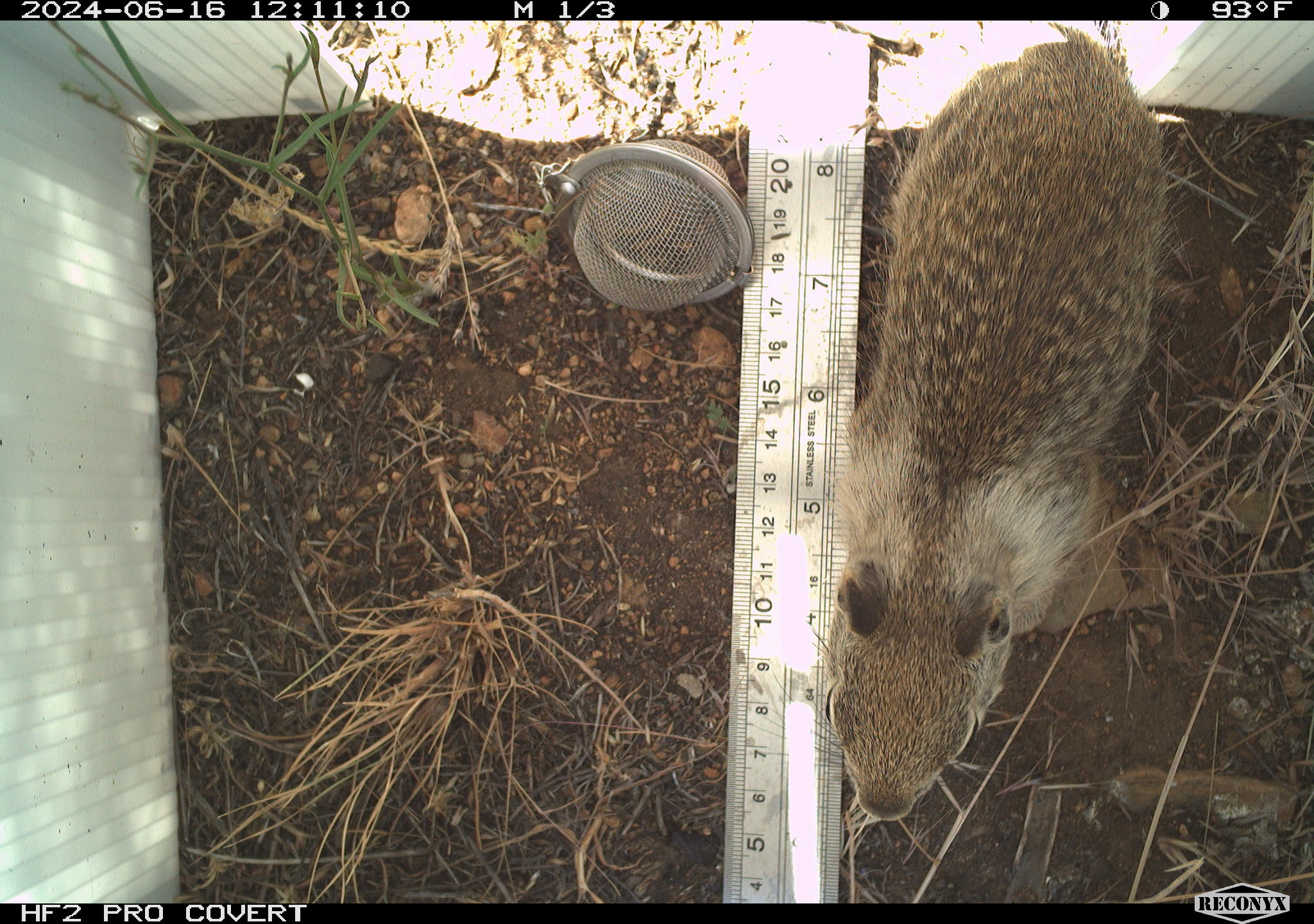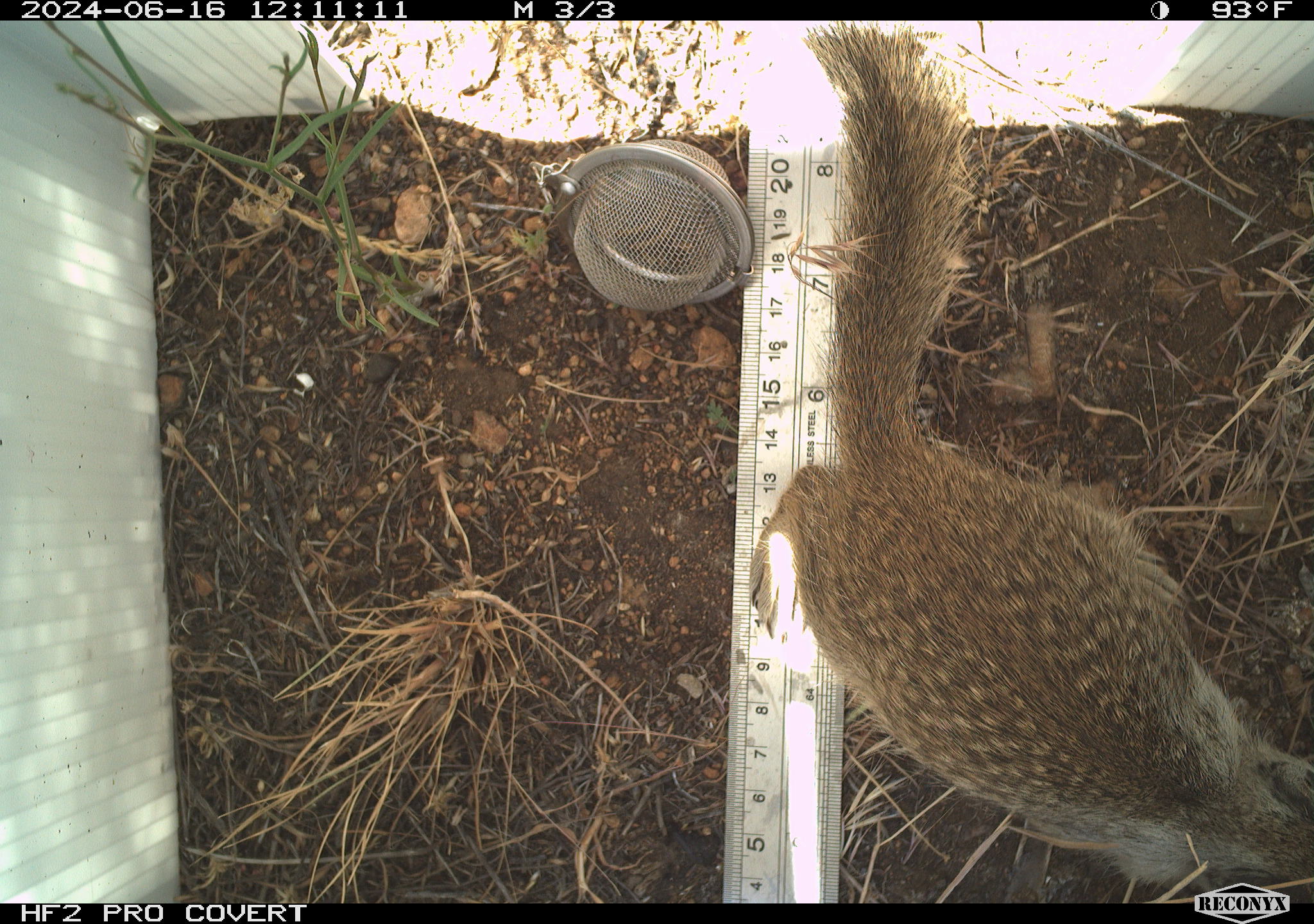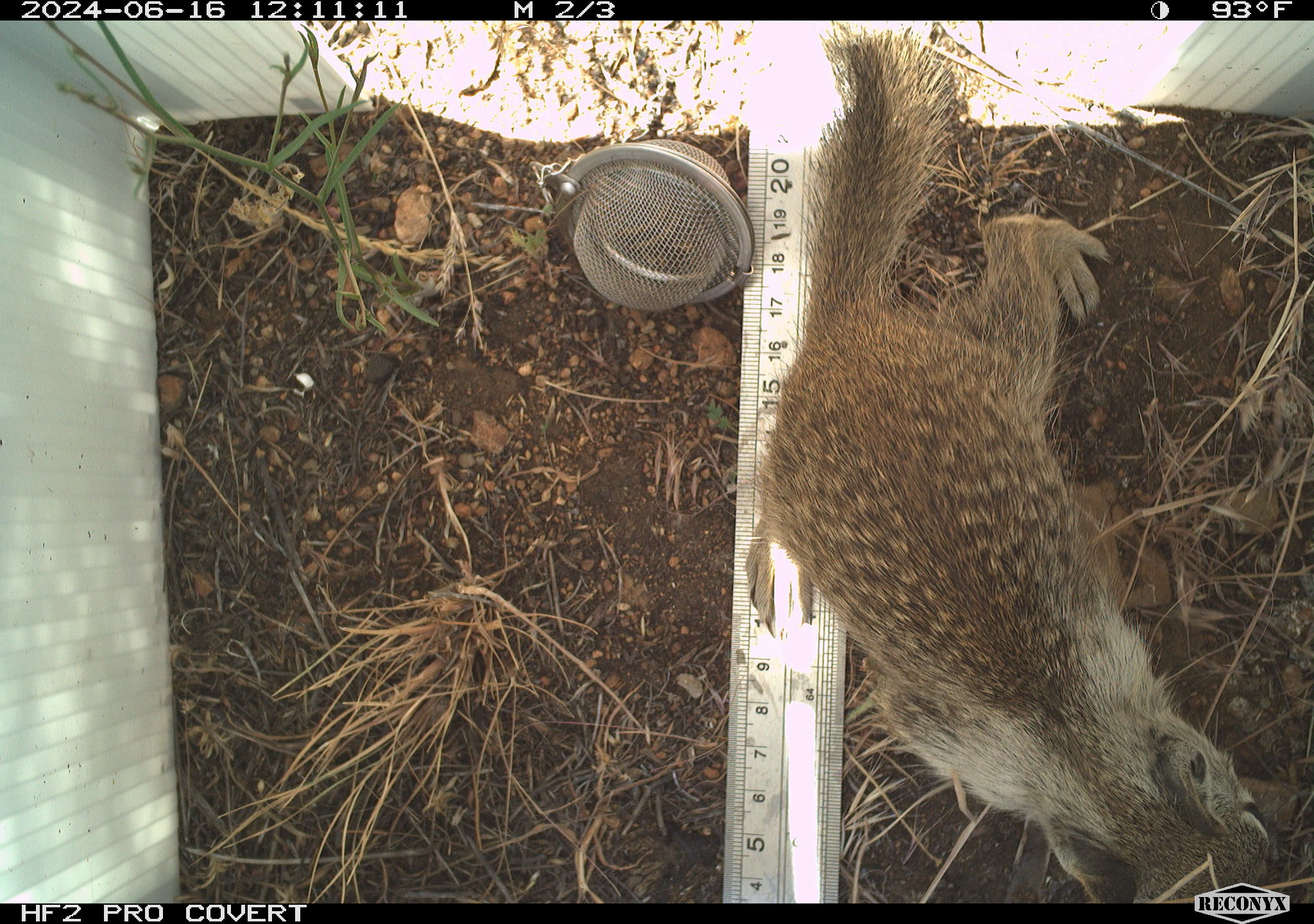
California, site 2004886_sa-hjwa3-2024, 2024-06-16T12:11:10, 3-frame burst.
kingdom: Animalia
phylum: Chordata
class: Mammalia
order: Rodentia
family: Sciuridae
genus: Otospermophilus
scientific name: Otospermophilus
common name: north american rock squirrels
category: otospermophilus species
Otospermophilus species (north american rock squirrels) (Otospermophilus).